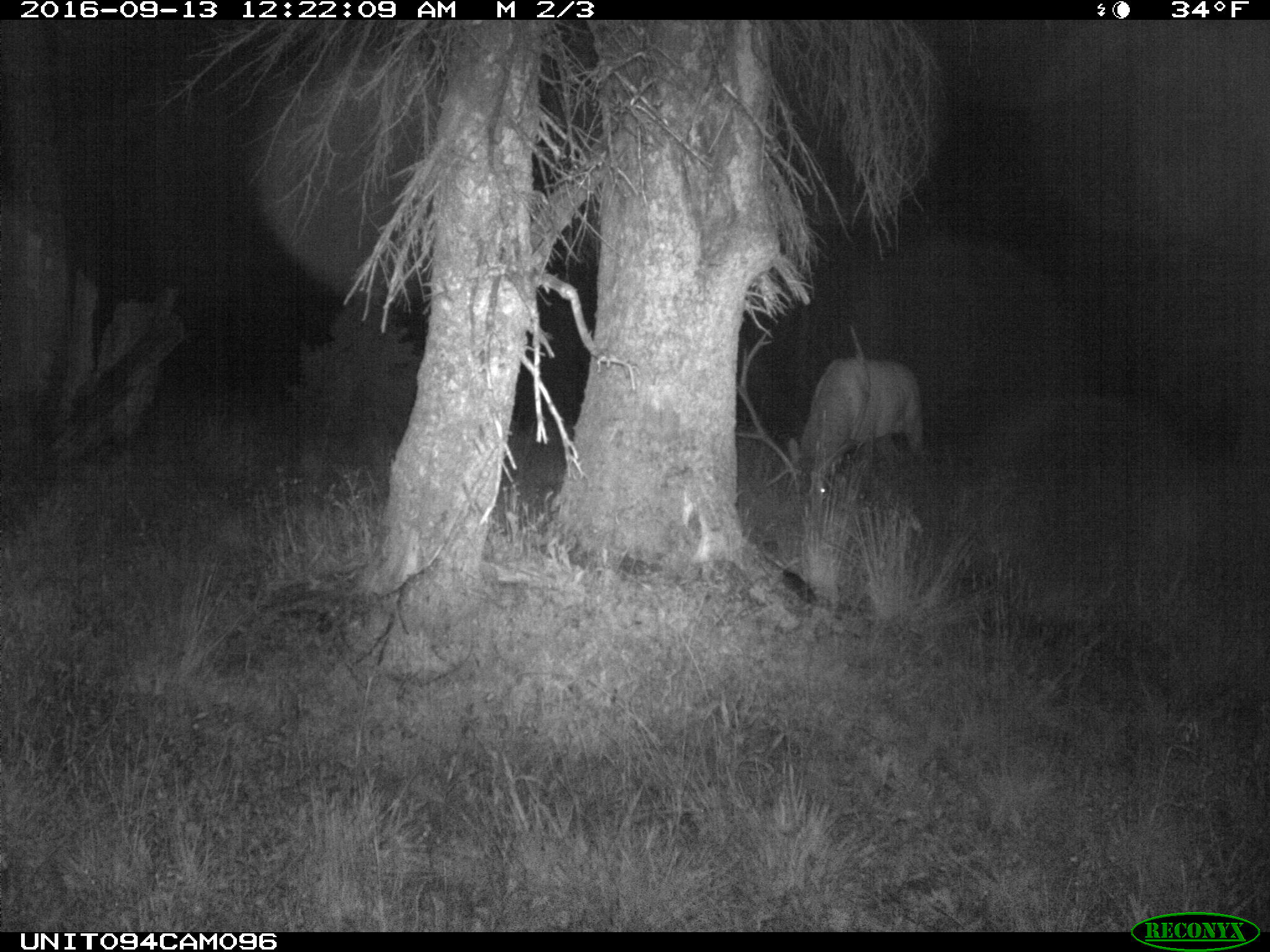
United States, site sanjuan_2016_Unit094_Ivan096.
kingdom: Animalia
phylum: Chordata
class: Mammalia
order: Artiodactyla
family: Cervidae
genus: Cervus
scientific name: Cervus elaphus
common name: red deer